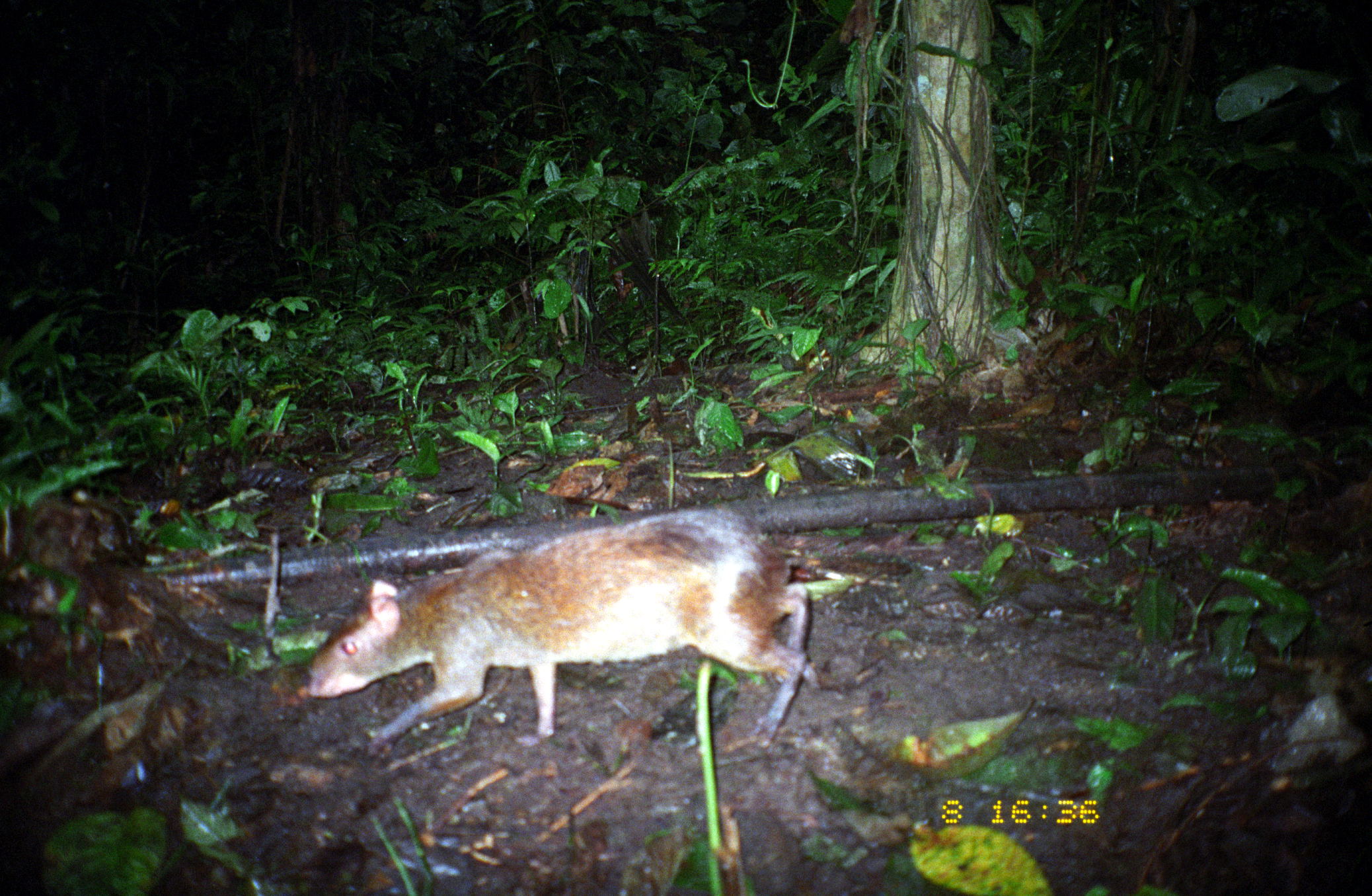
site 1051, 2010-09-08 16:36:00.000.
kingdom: Animalia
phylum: Chordata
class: Mammalia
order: Rodentia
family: Dasyproctidae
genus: Dasyprocta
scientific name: Dasyprocta punctata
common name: central american agouti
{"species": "Dasyprocta punctata (central american agouti)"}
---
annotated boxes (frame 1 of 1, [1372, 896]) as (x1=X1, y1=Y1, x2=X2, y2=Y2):
dasyprocta punctata: (x1=299, y1=507, x2=819, y2=755)